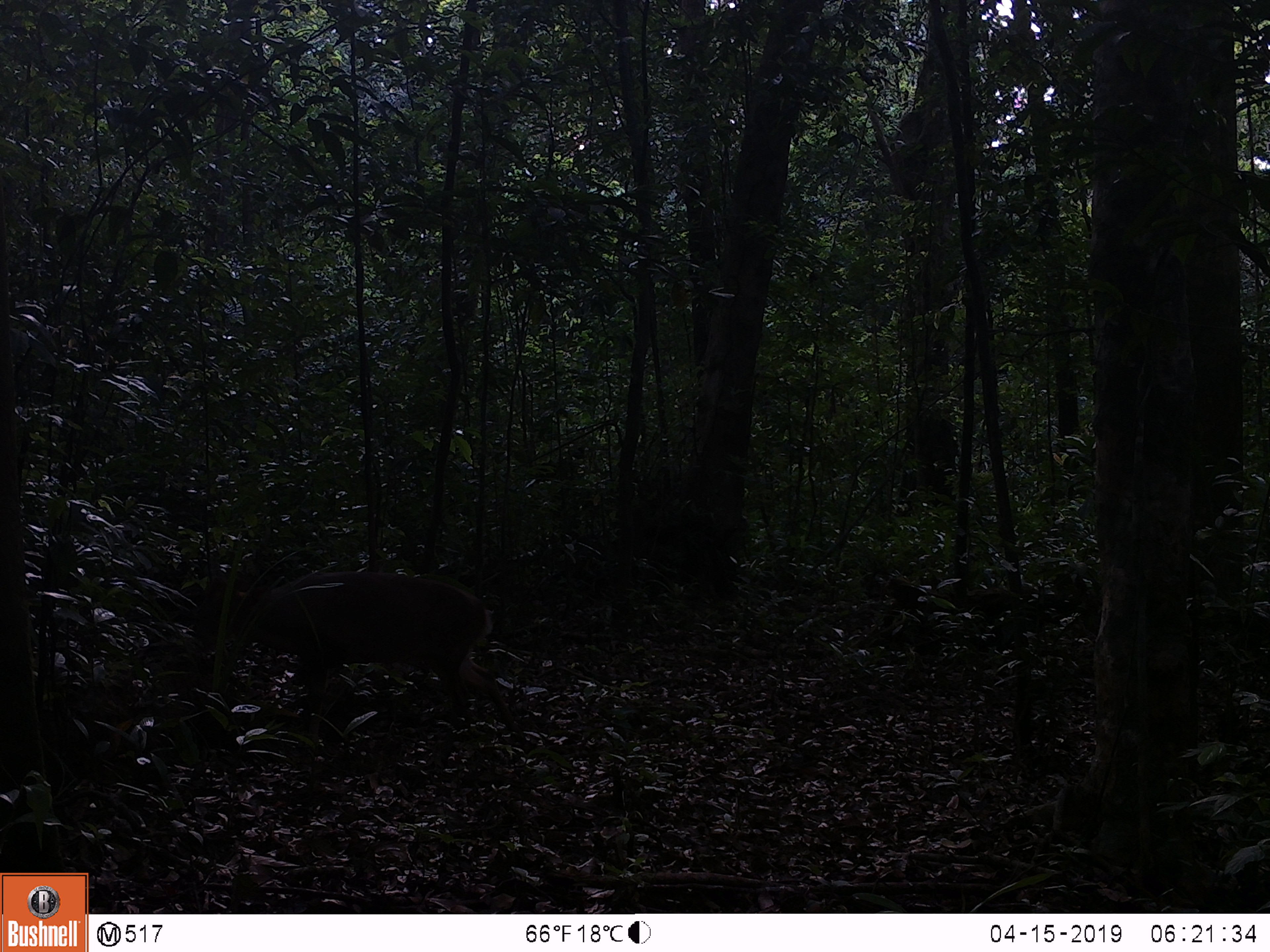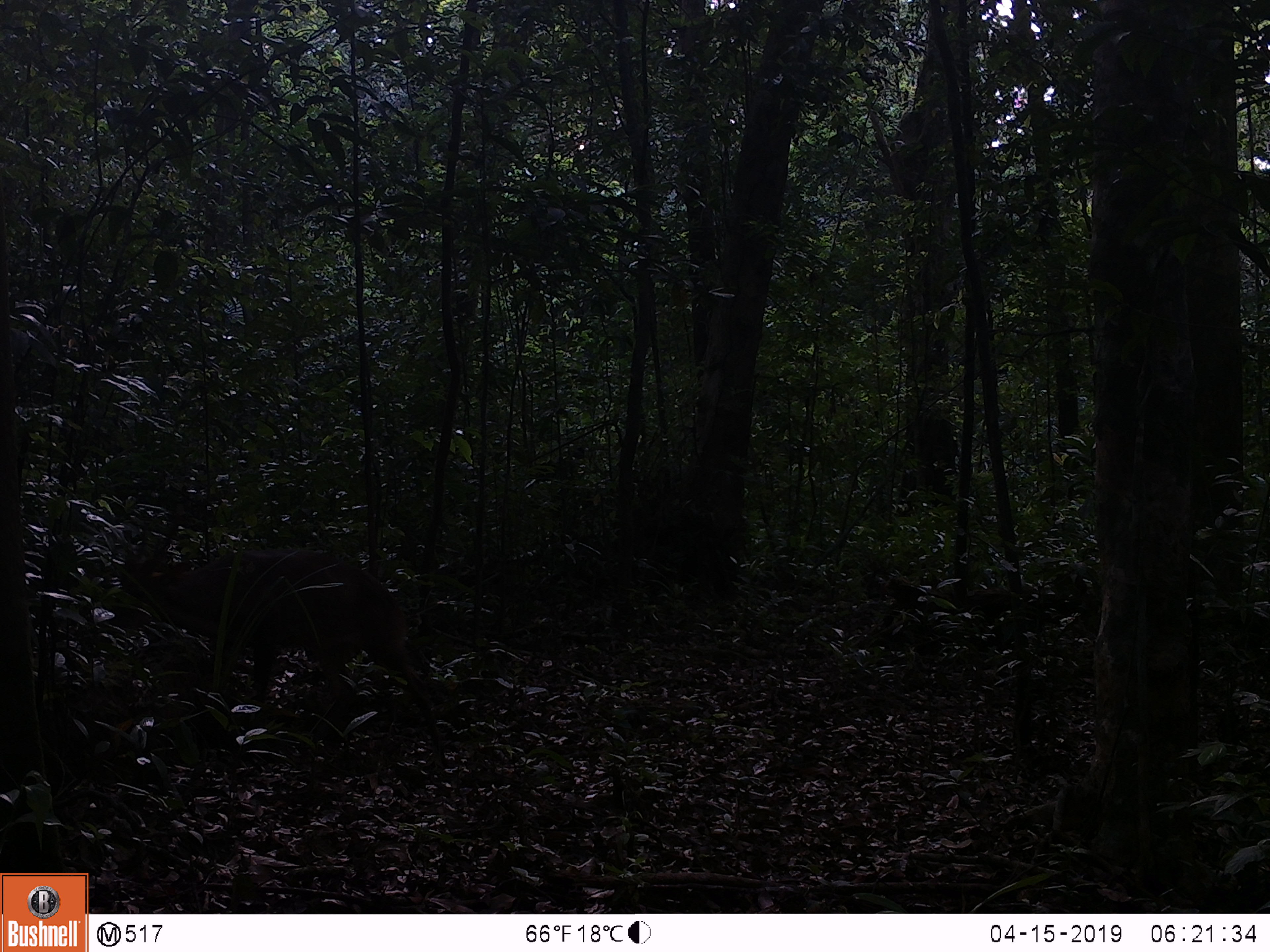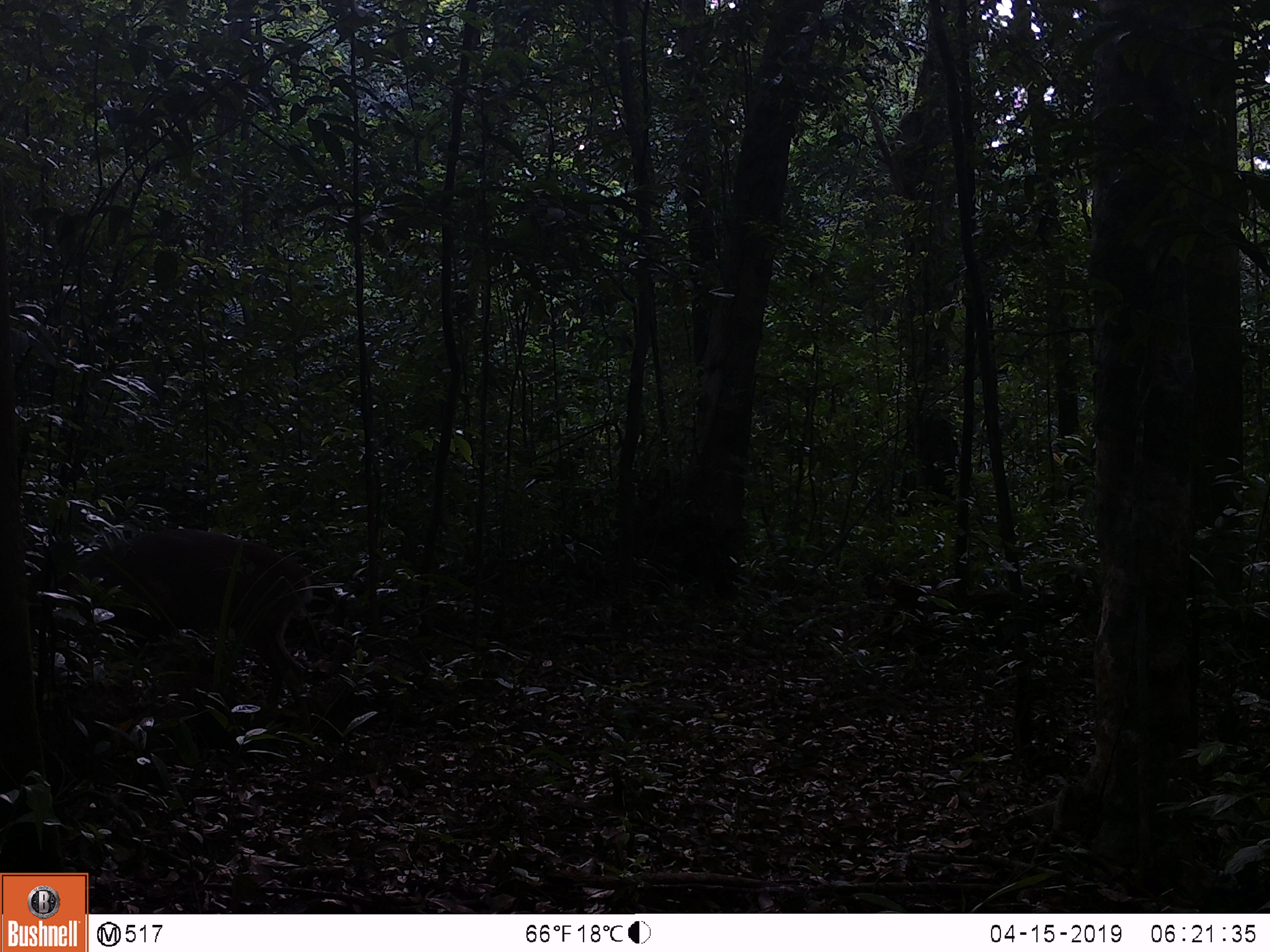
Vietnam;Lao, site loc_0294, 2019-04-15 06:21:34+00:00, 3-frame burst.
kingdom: Animalia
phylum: Chordata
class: Mammalia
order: Artiodactyla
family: Cervidae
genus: Muntiacus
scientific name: Muntiacus vuquangensis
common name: large-antlered muntjac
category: large antlered muntjac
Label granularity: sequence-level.